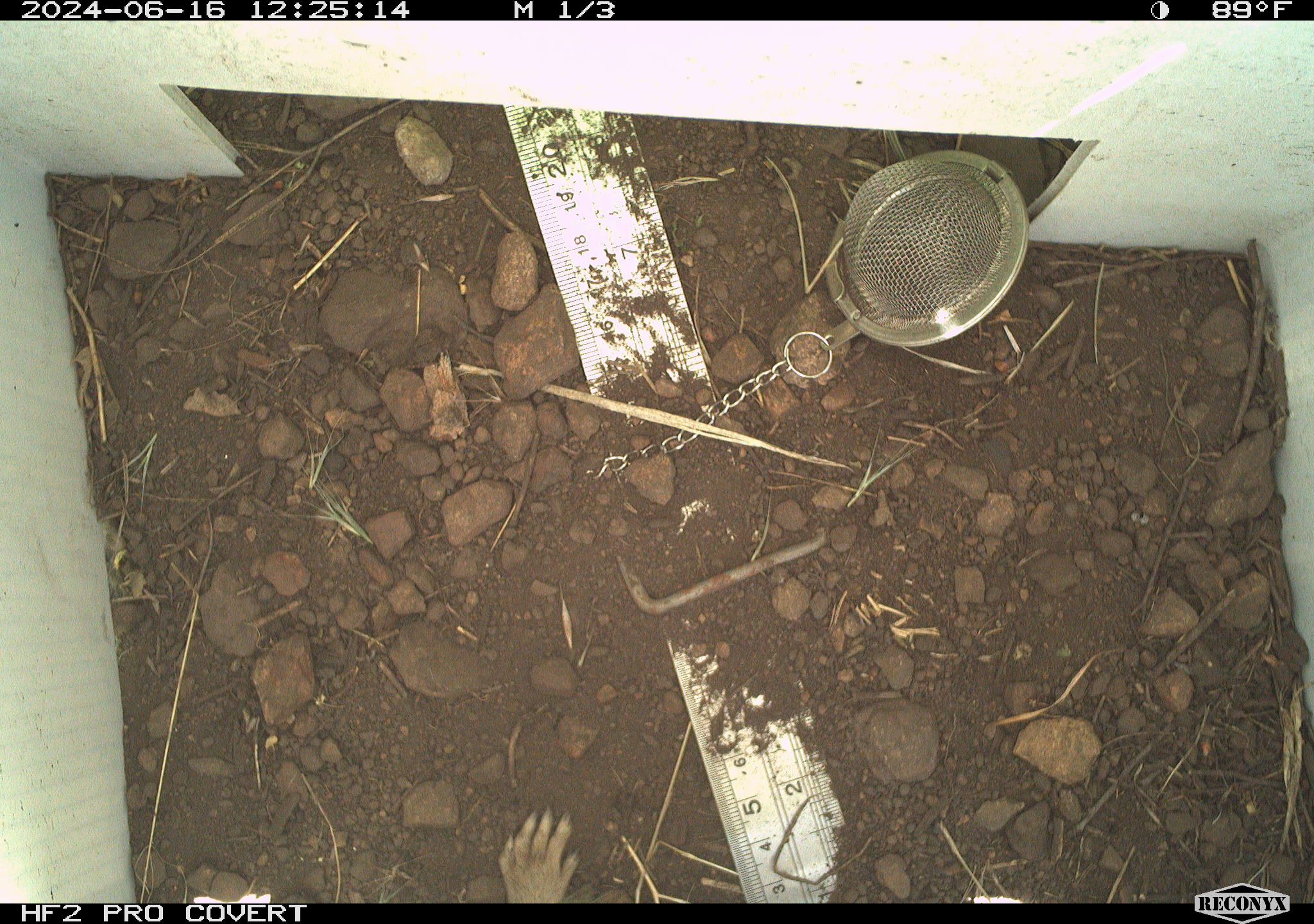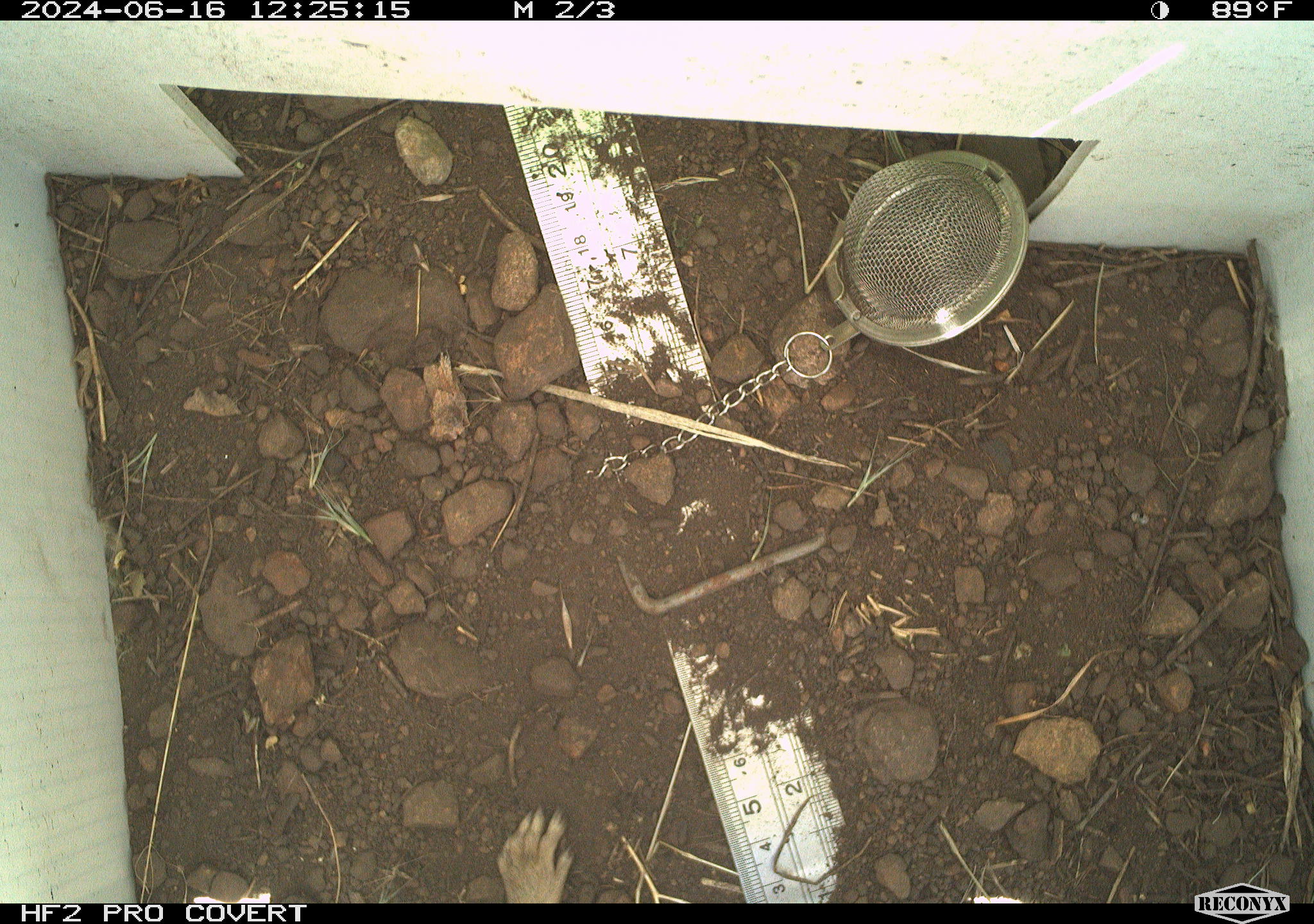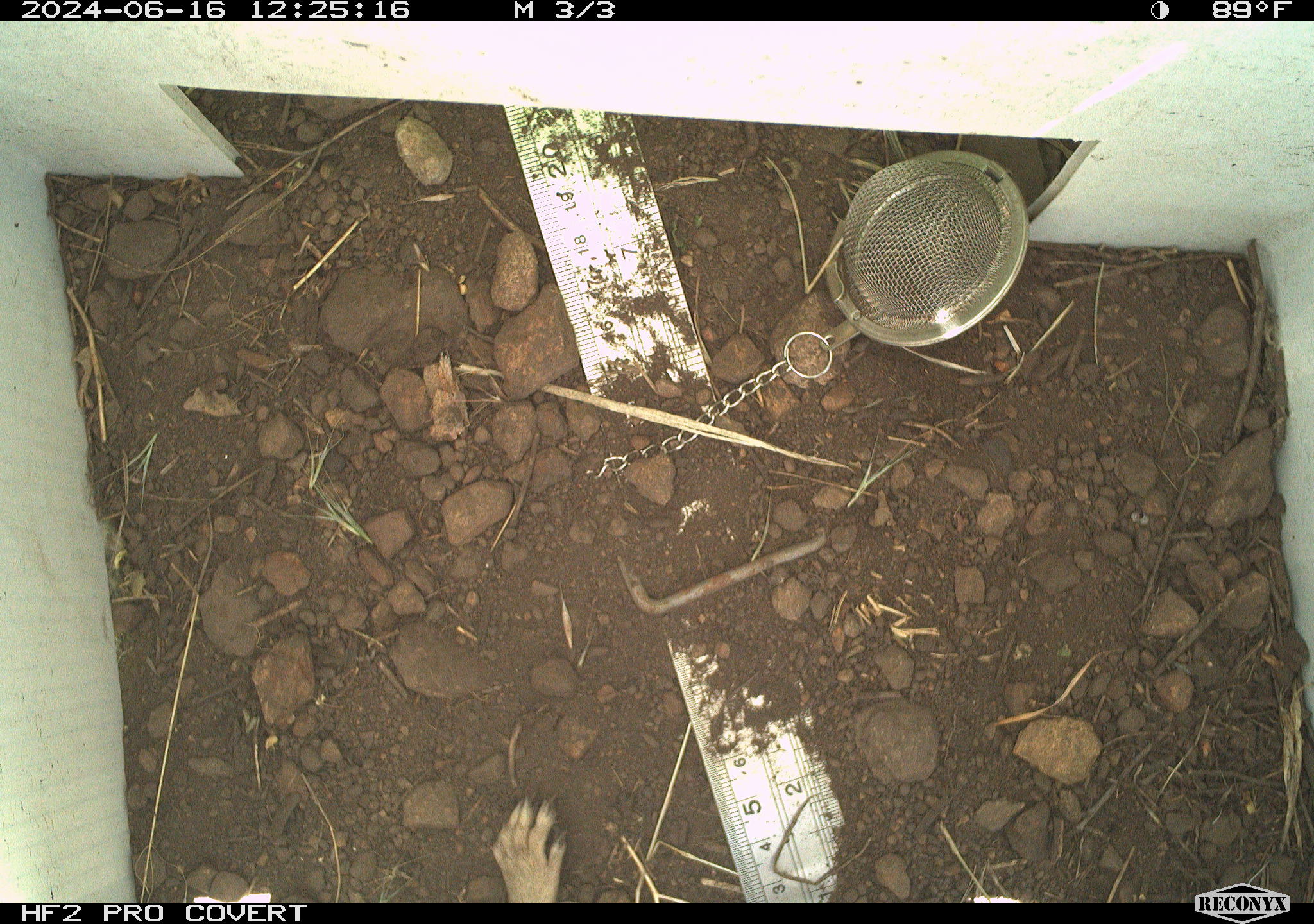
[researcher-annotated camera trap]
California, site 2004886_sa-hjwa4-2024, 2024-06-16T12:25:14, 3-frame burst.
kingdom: Animalia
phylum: Chordata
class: Mammalia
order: Rodentia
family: Sciuridae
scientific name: Sciuridae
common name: squirrels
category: sciuridae family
Sciuridae family (squirrels) (Sciuridae).